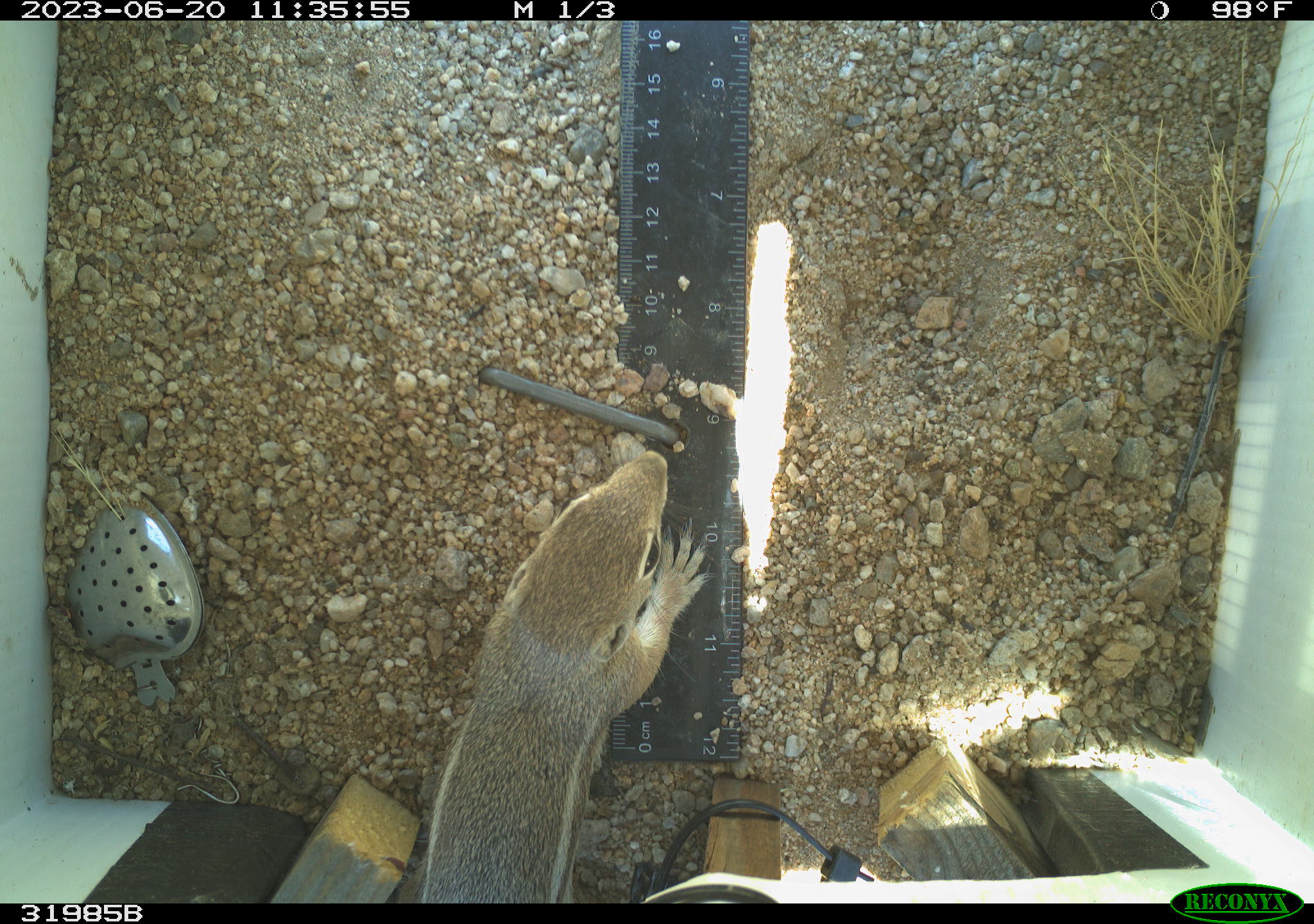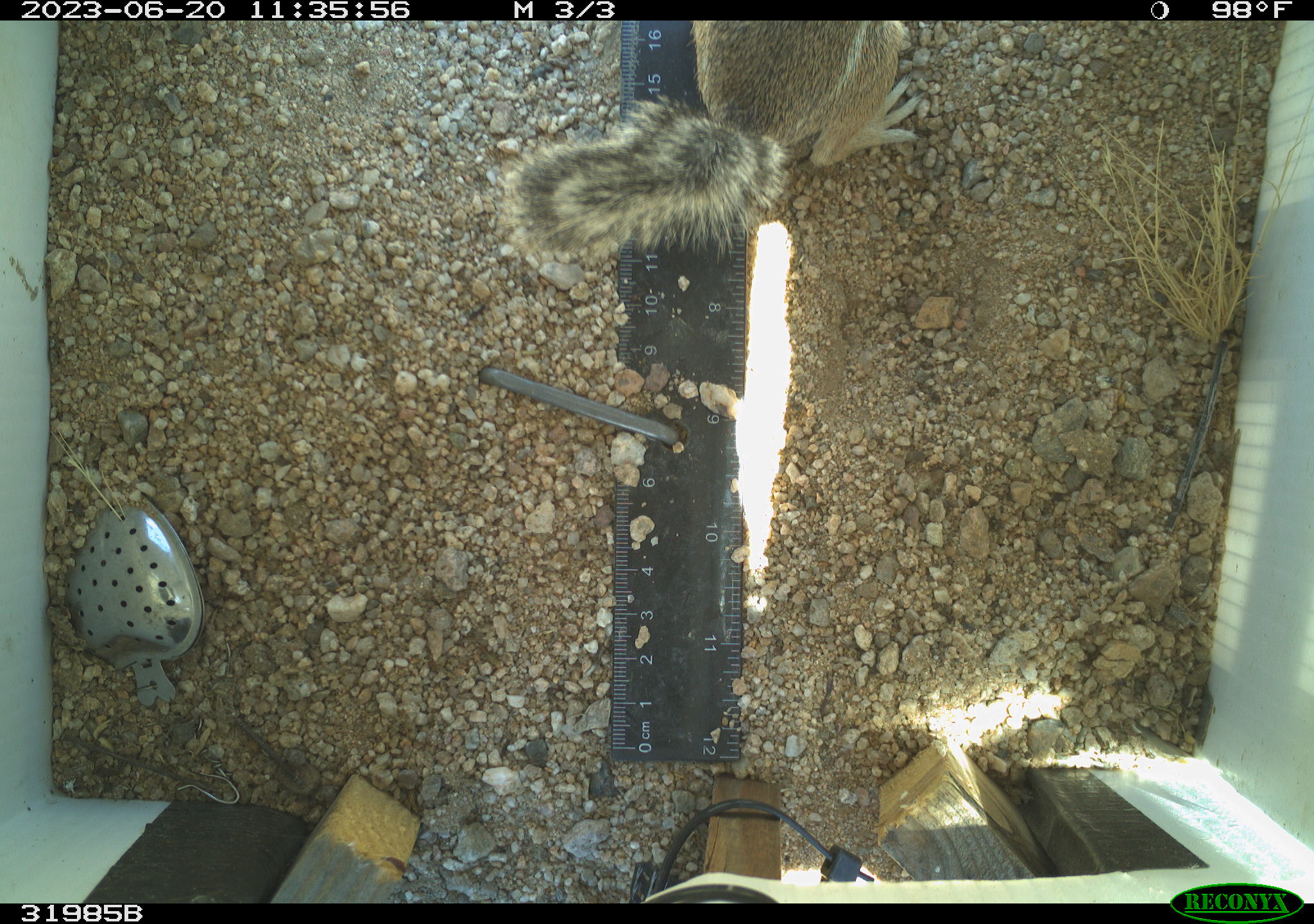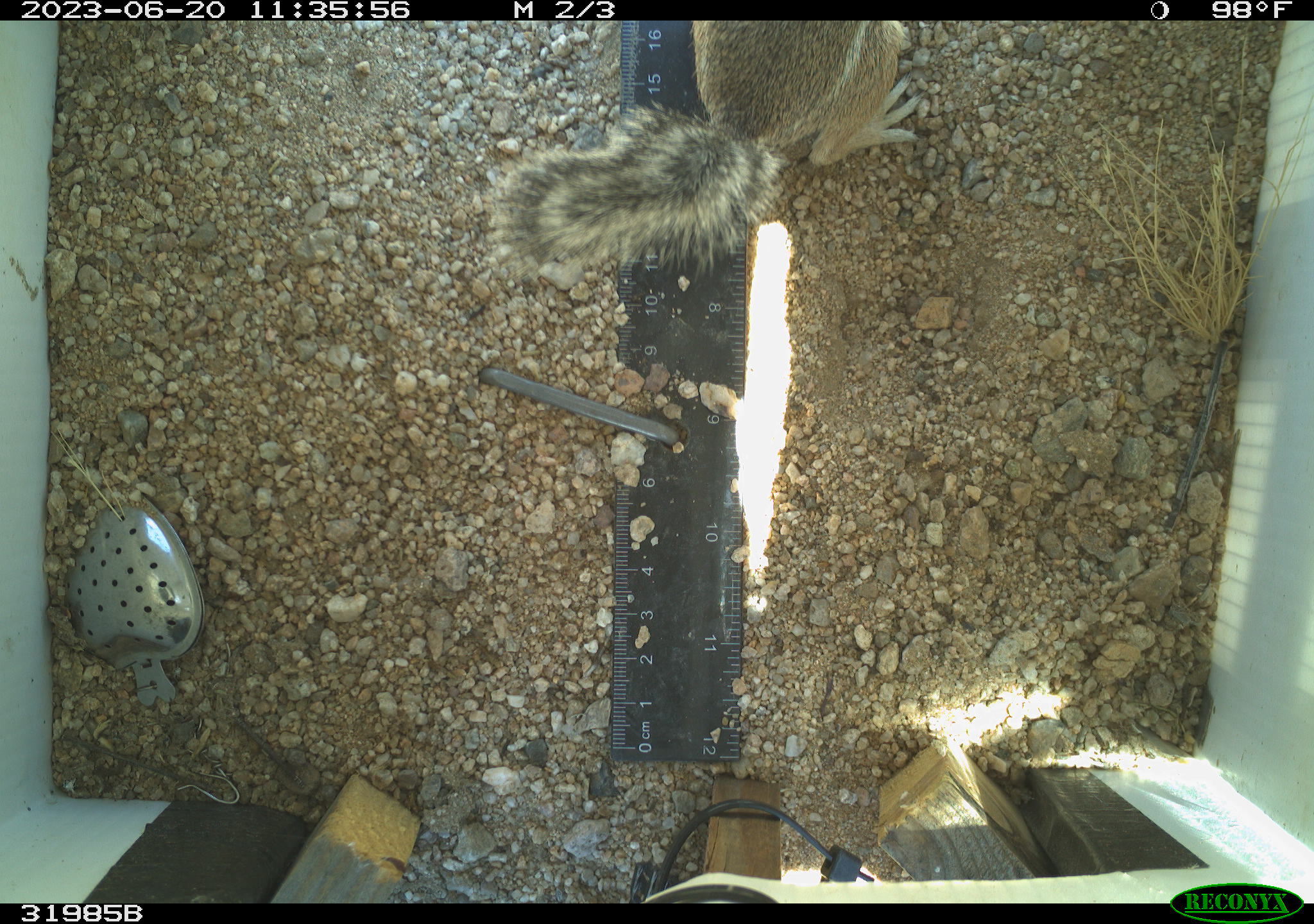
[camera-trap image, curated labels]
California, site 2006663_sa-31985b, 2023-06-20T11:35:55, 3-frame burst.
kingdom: Animalia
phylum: Chordata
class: Mammalia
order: Rodentia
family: Sciuridae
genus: Ammospermophilus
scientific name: Ammospermophilus leucurus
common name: white-tailed antelope squirrel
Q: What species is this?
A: White-tailed antelope squirrel (Ammospermophilus leucurus).